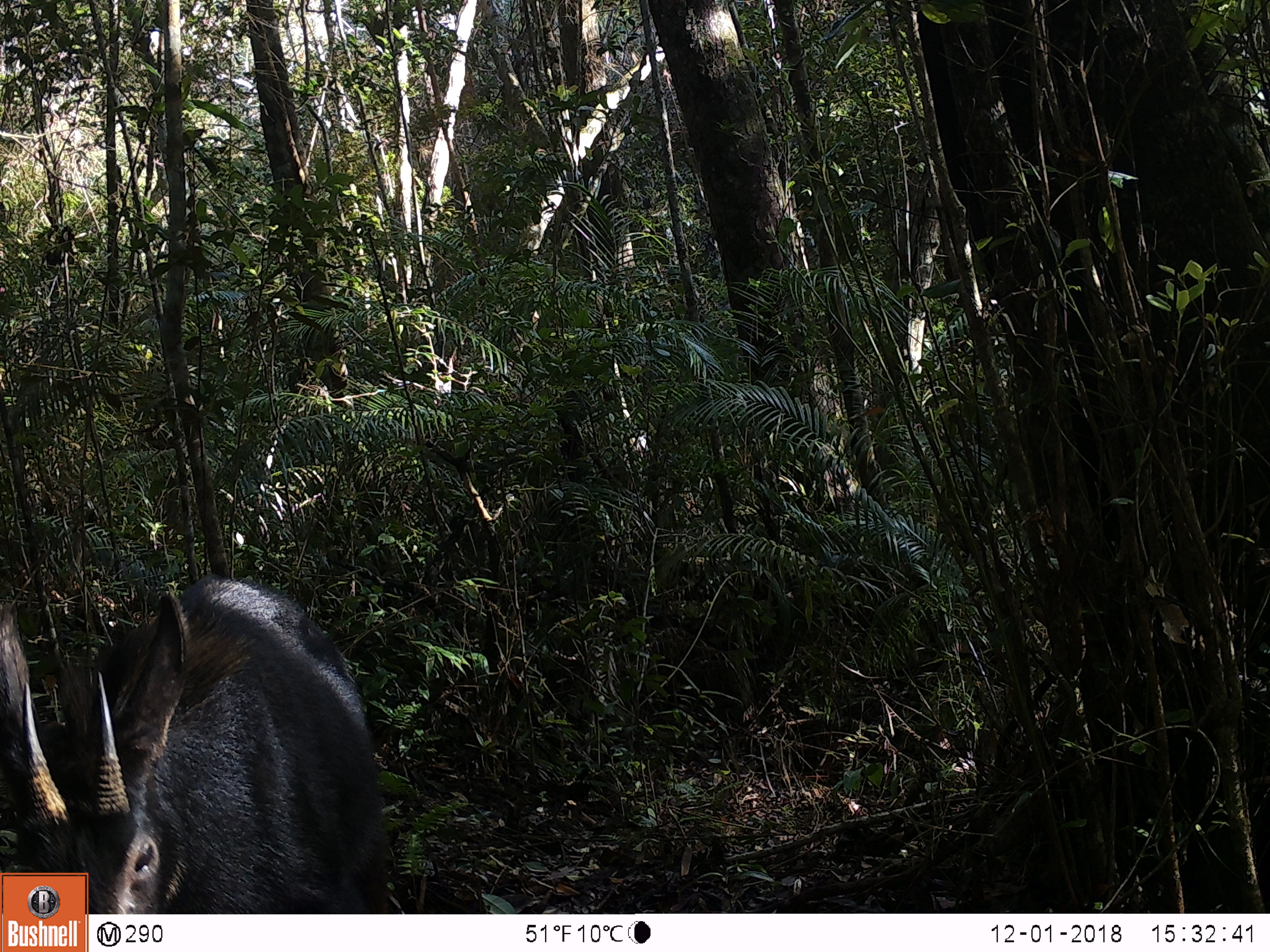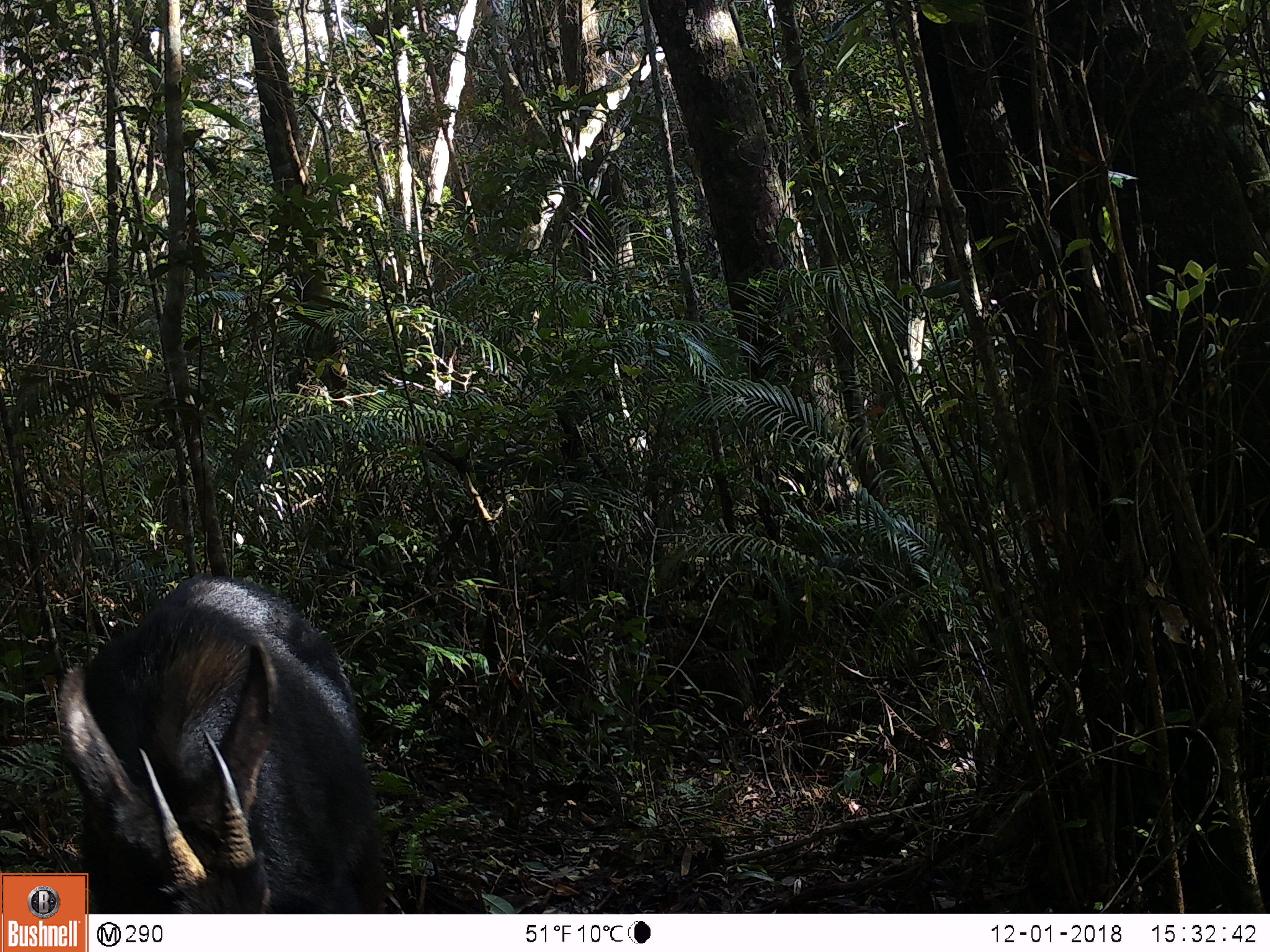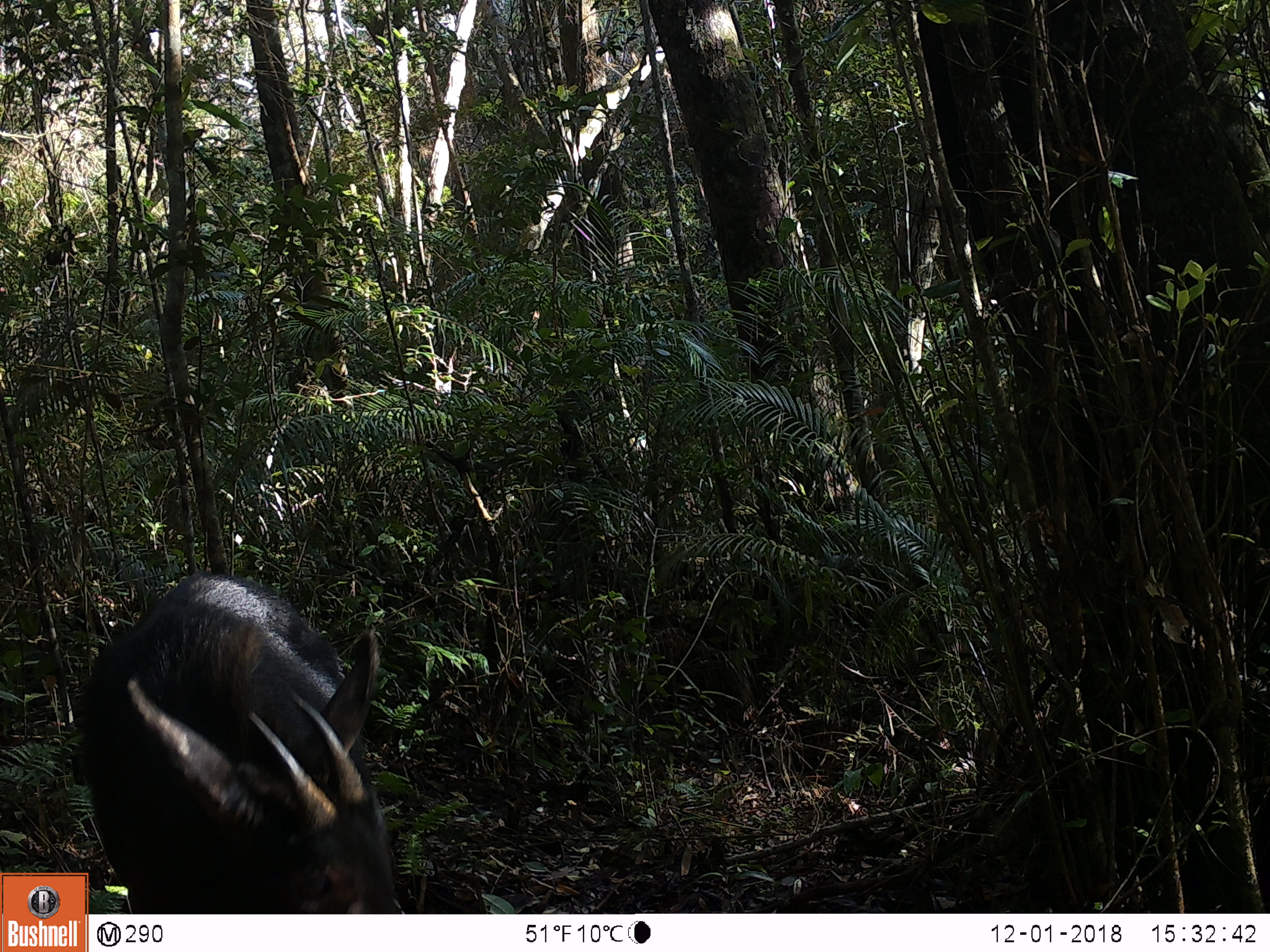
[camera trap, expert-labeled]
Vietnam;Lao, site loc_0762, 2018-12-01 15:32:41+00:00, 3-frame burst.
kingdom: Animalia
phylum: Chordata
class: Mammalia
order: Artiodactyla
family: Bovidae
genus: Capricornis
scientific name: Capricornis sumatraensis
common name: chinese serow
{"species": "chinese serow (Capricornis sumatraensis)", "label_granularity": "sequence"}